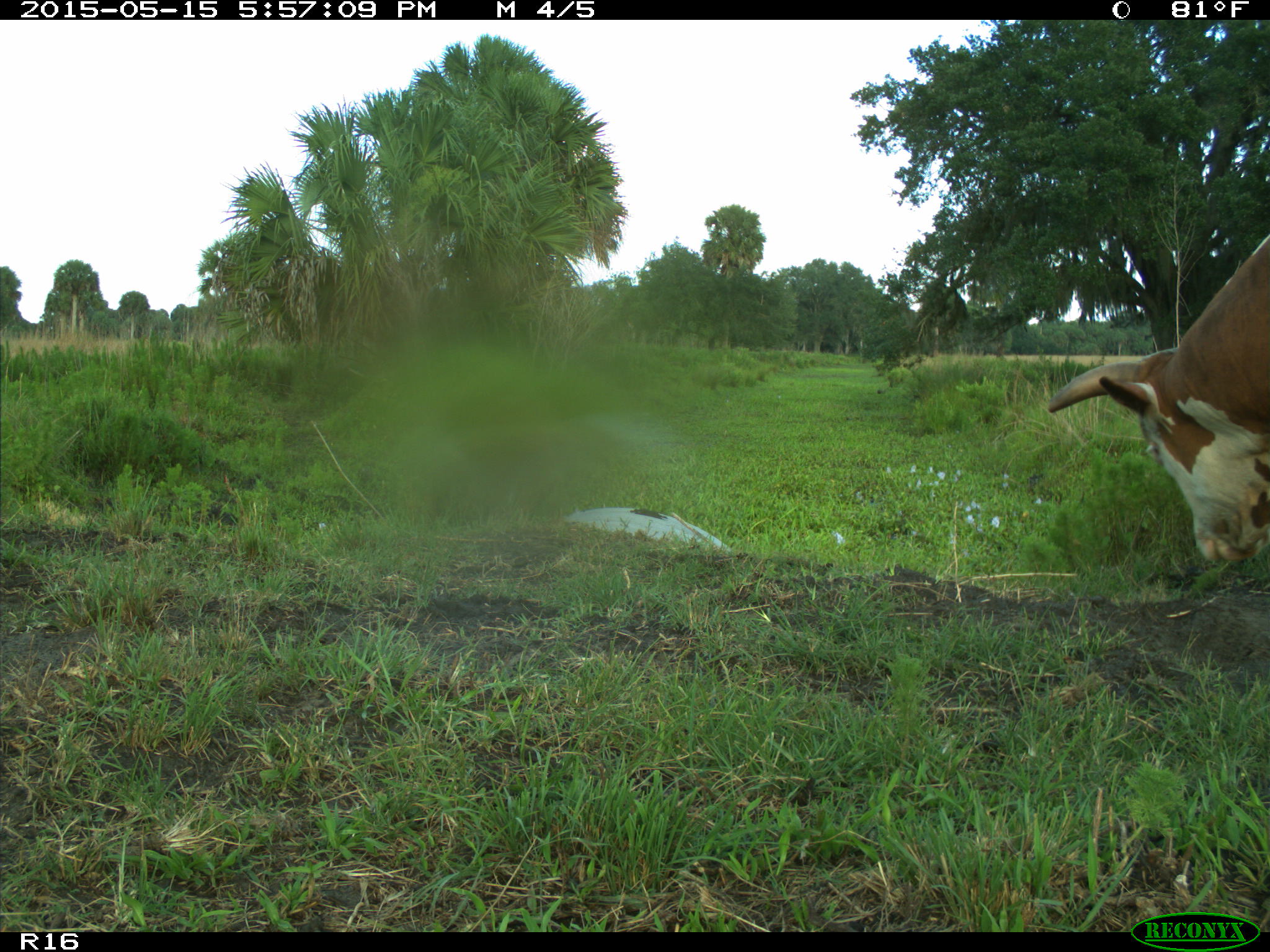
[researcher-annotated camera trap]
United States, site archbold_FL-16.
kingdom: Animalia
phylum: Chordata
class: Mammalia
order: Artiodactyla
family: Bovidae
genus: Bos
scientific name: Bos taurus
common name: domestic cow